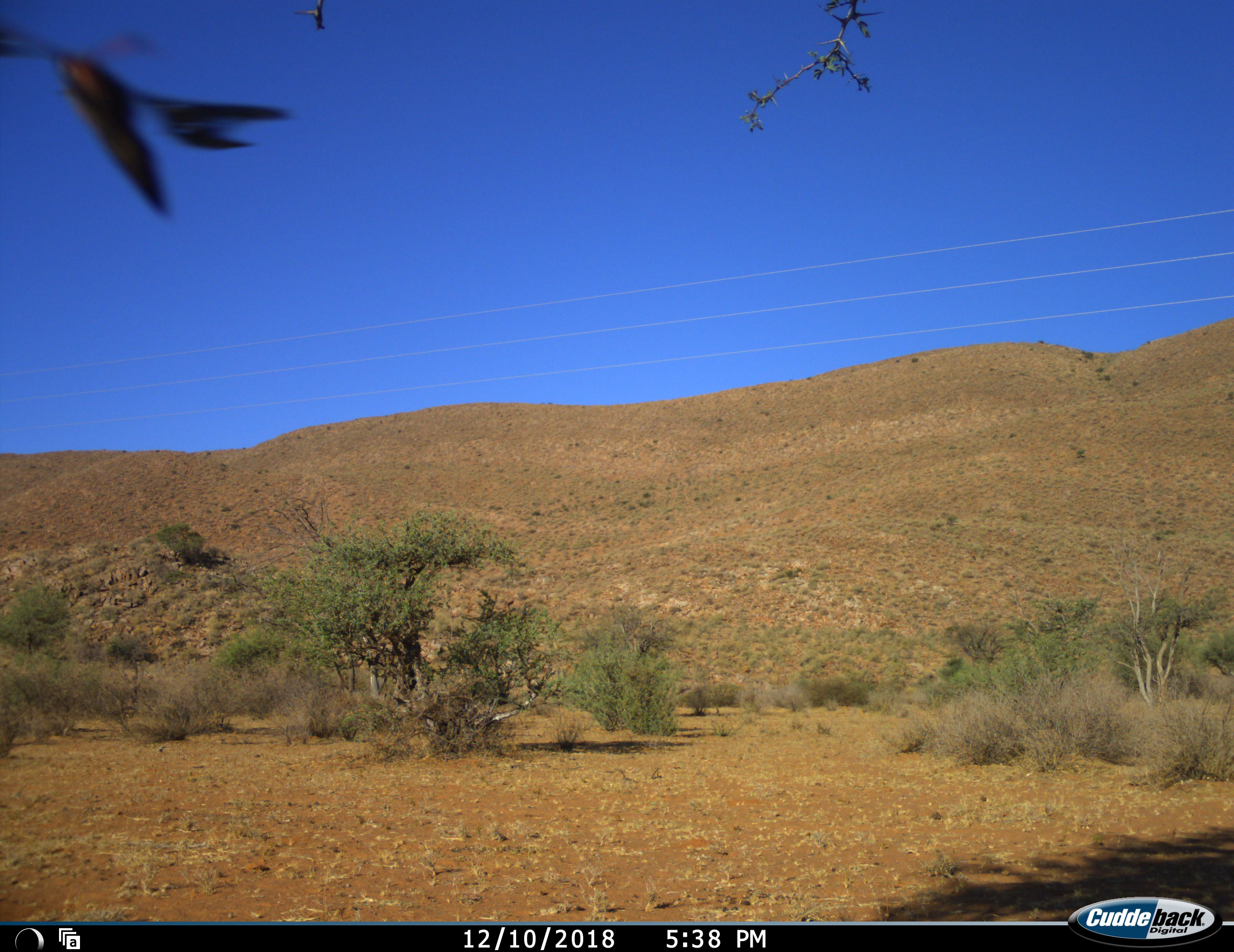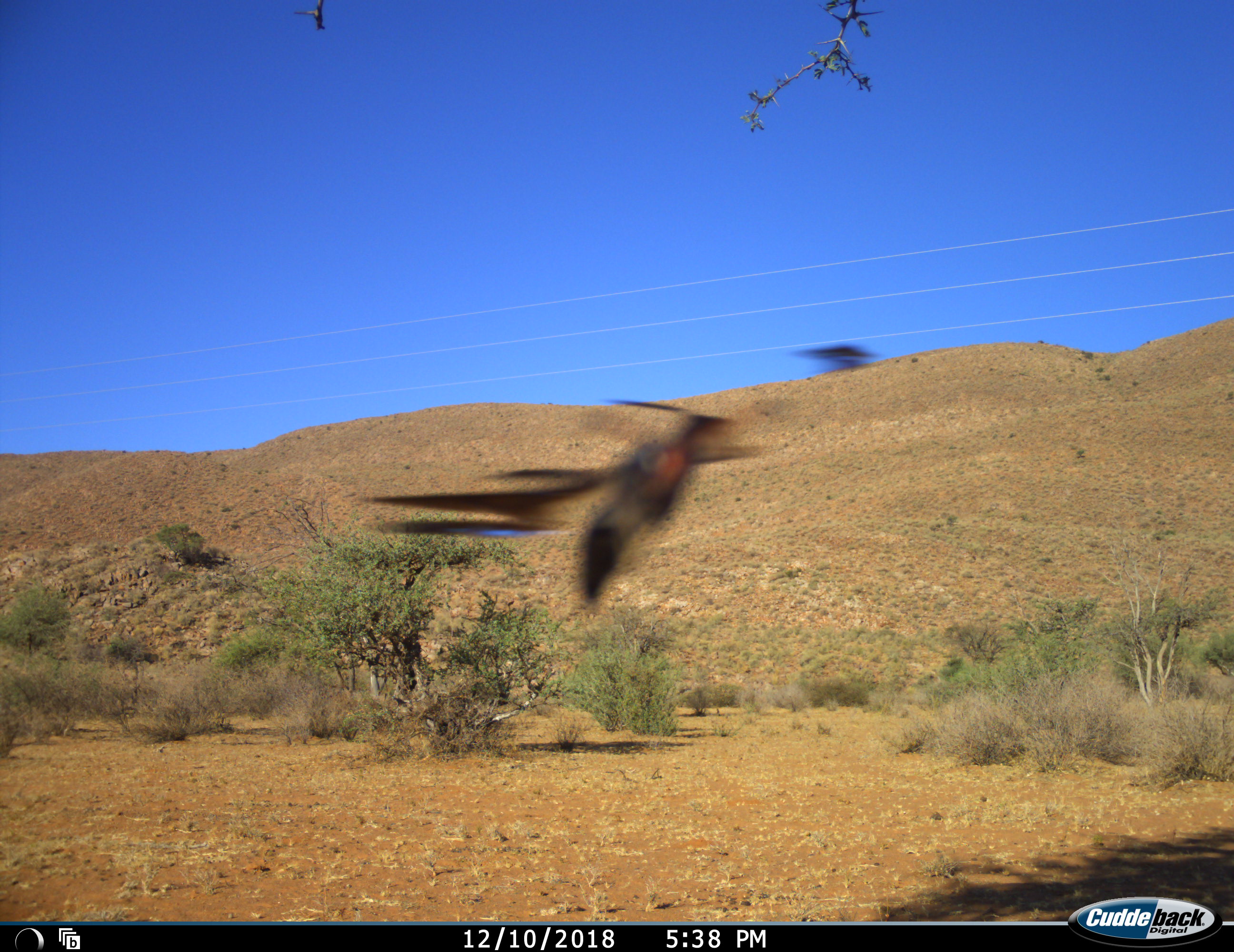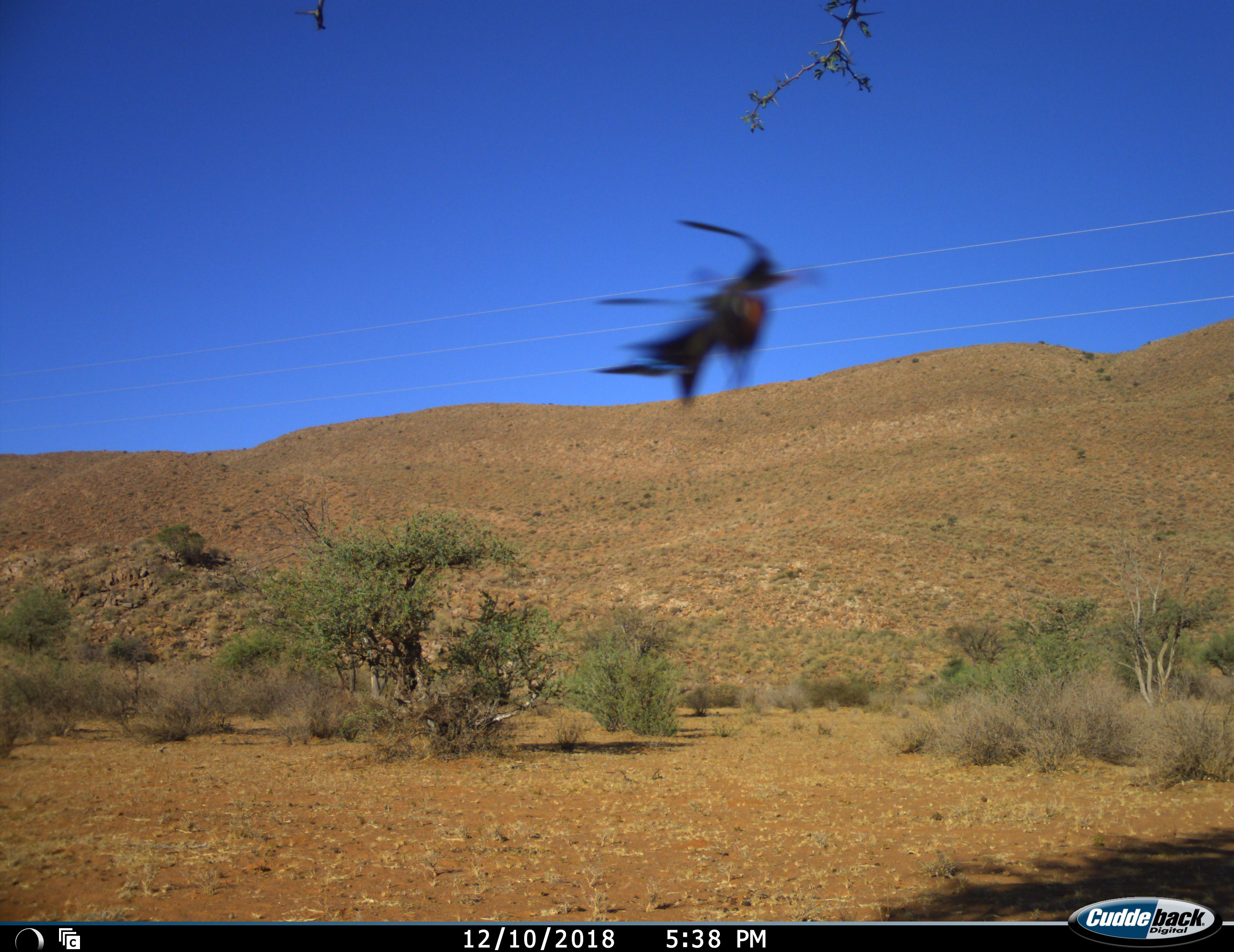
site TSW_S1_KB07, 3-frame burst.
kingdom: Animalia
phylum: Chordata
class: Aves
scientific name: Aves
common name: bird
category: birdother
Birdother (bird) (Aves), count 1. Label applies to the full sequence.